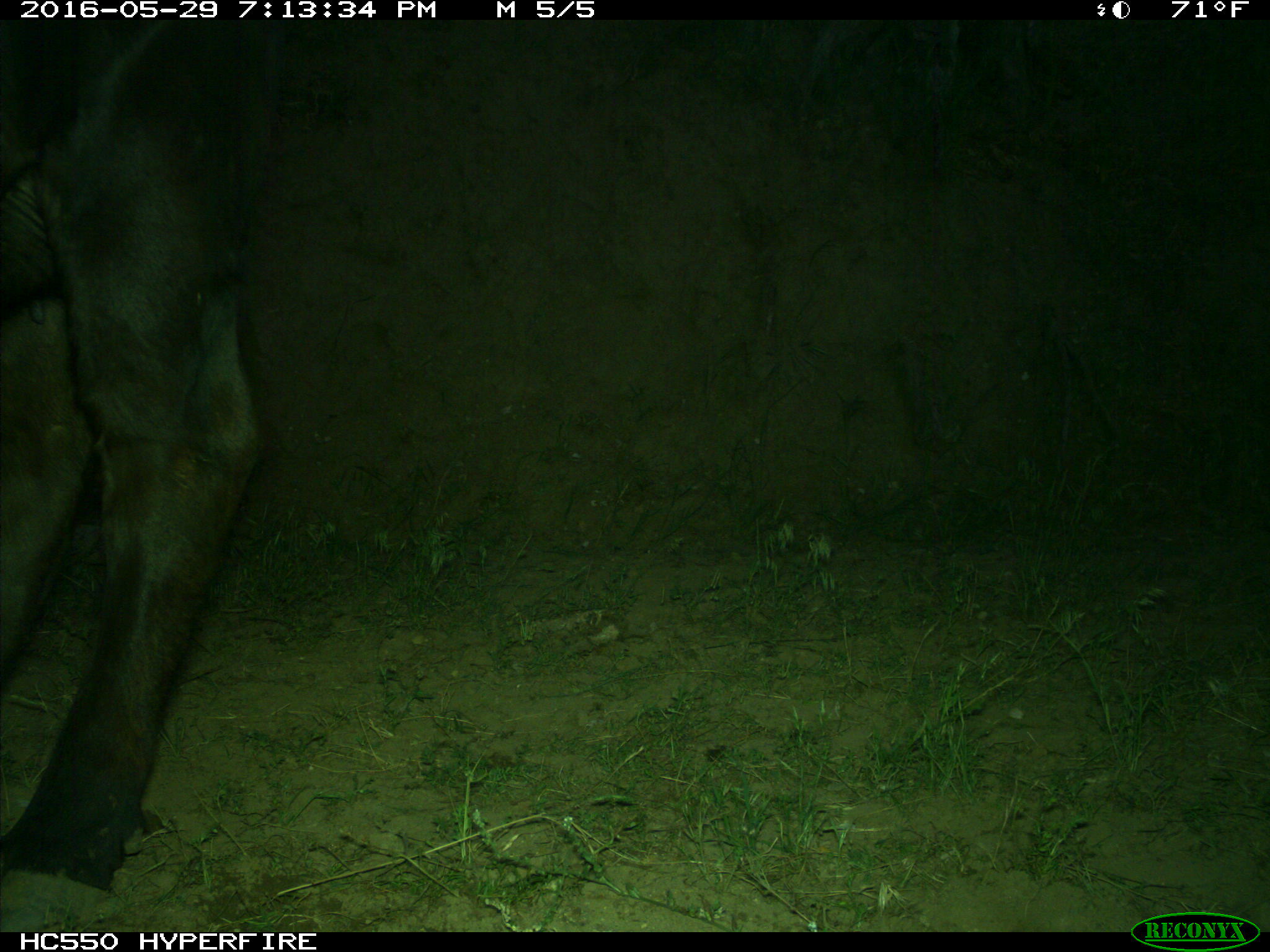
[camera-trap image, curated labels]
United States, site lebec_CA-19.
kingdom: Animalia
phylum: Chordata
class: Mammalia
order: Artiodactyla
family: Bovidae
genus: Bos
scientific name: Bos taurus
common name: domestic cow